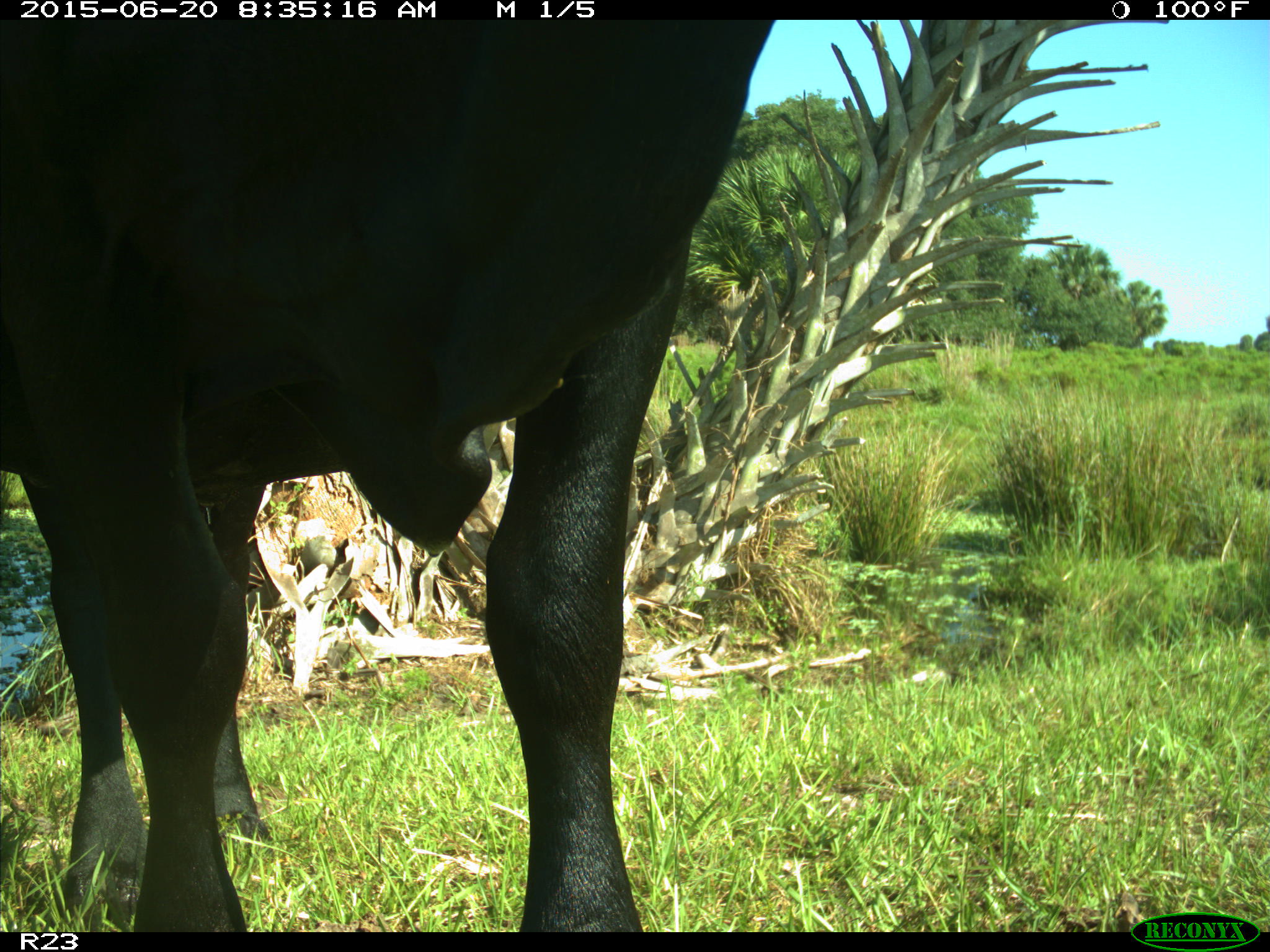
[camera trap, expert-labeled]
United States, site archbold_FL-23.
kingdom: Animalia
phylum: Chordata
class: Mammalia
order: Artiodactyla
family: Bovidae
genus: Bos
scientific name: Bos taurus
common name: domestic cow